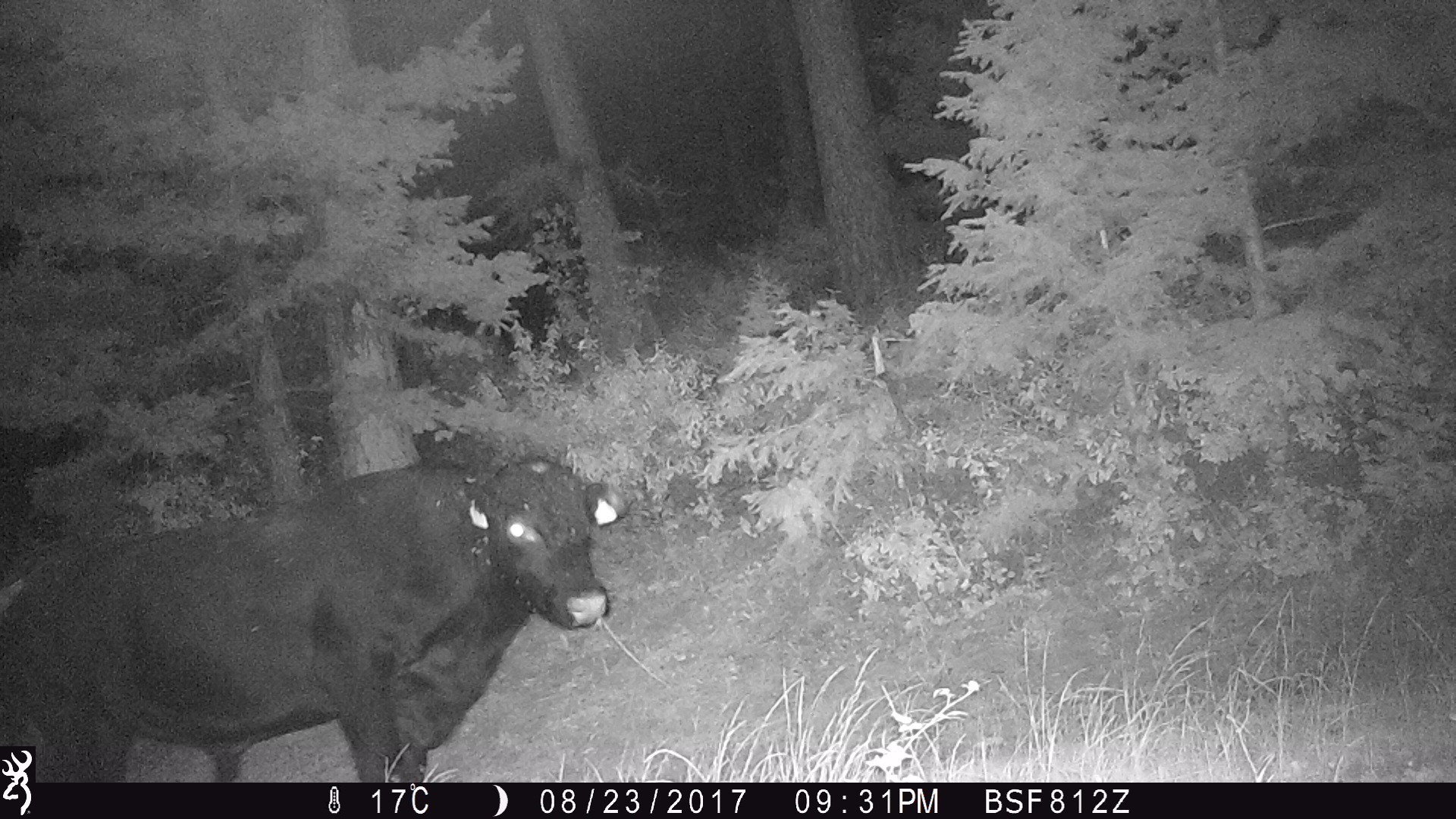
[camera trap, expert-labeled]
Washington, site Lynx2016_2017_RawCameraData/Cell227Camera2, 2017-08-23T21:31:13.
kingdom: Animalia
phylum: Chordata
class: Mammalia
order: Artiodactyla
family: Bovidae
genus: Bos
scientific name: Bos taurus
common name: domestic cattle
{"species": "domestic cattle (Bos taurus)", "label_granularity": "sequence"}